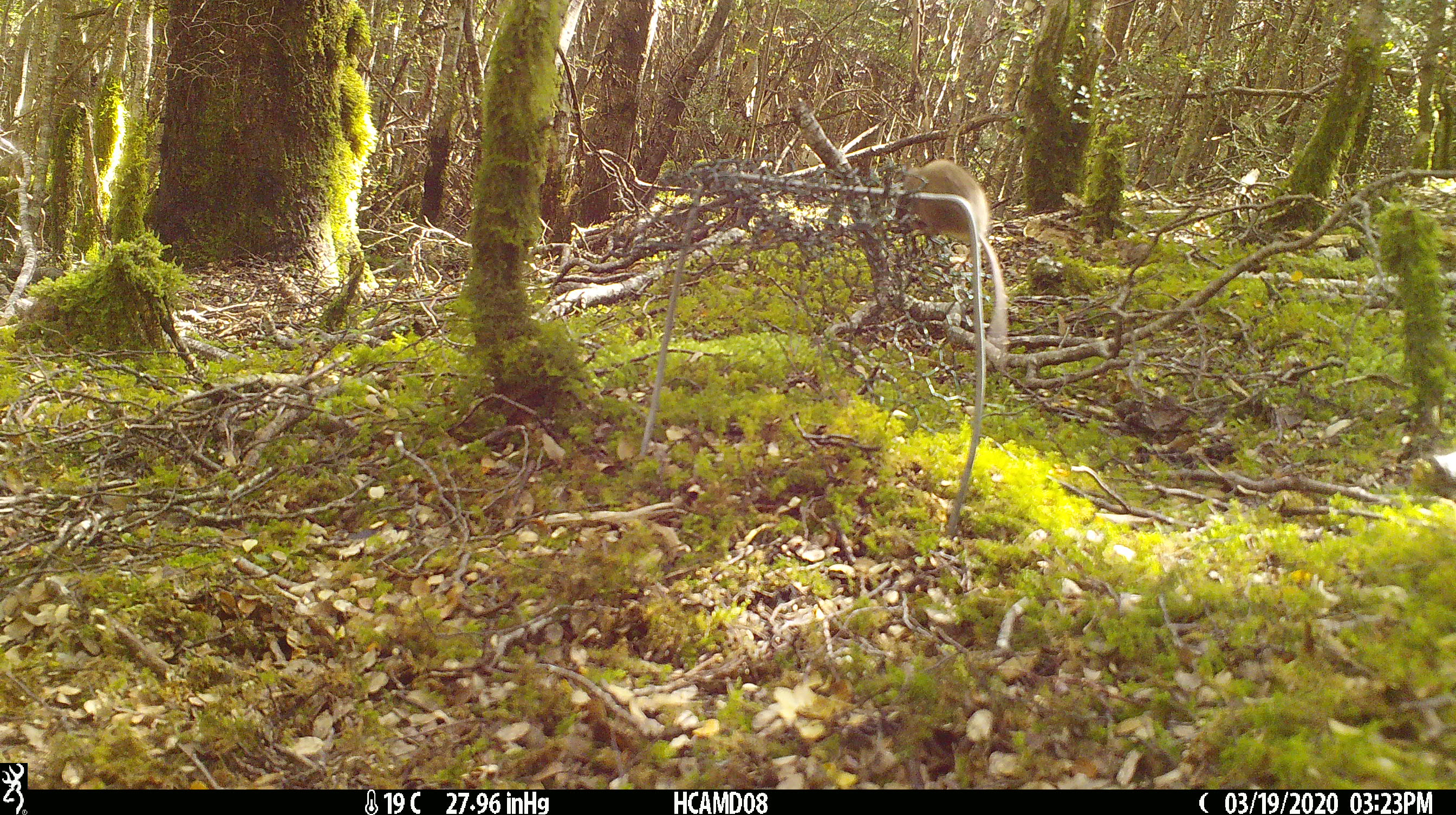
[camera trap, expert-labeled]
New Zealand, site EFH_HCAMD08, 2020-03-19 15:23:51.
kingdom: Animalia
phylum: Chordata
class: Mammalia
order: Rodentia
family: Muridae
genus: Mus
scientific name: Mus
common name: mouse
Mouse (Mus).